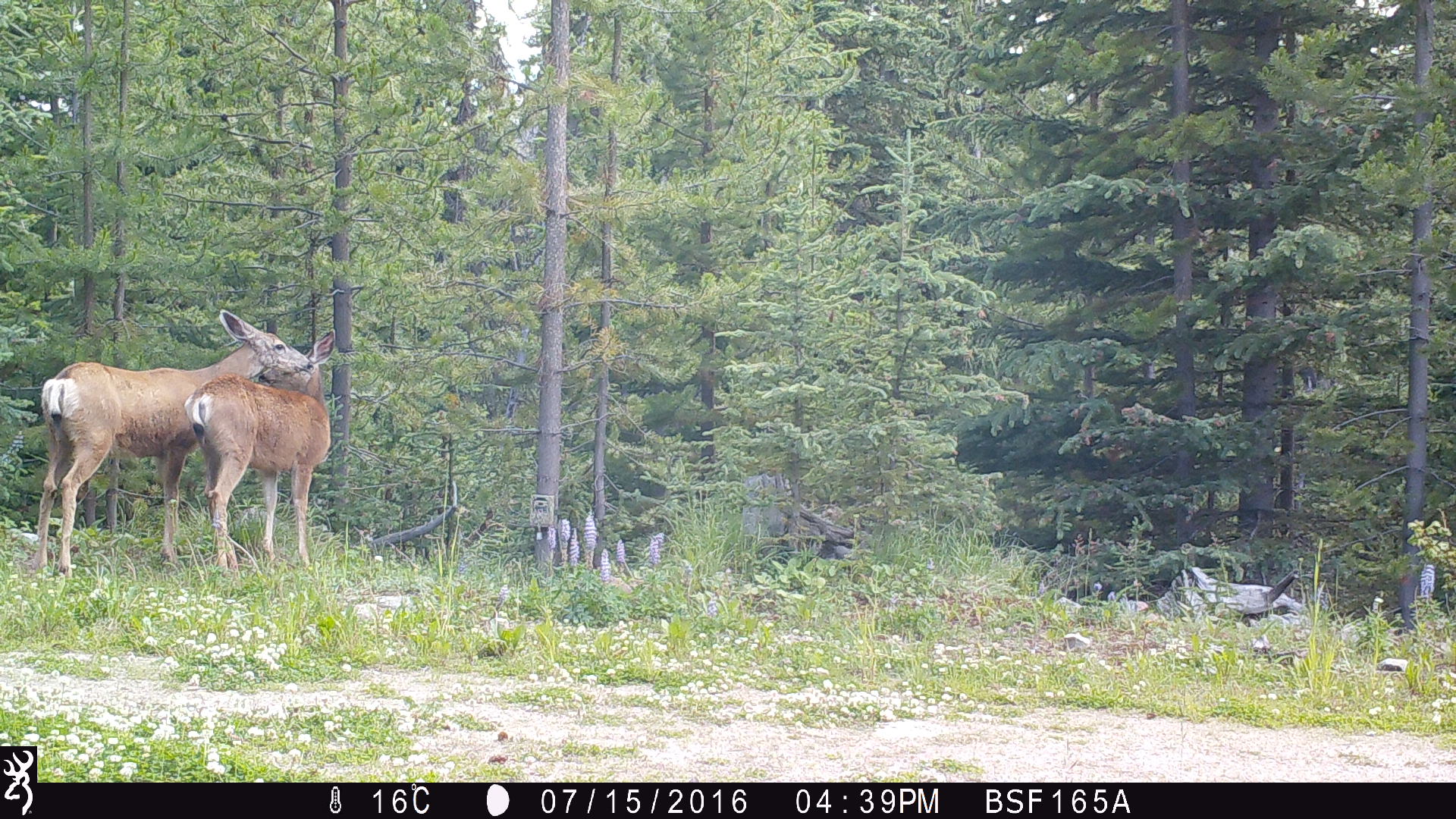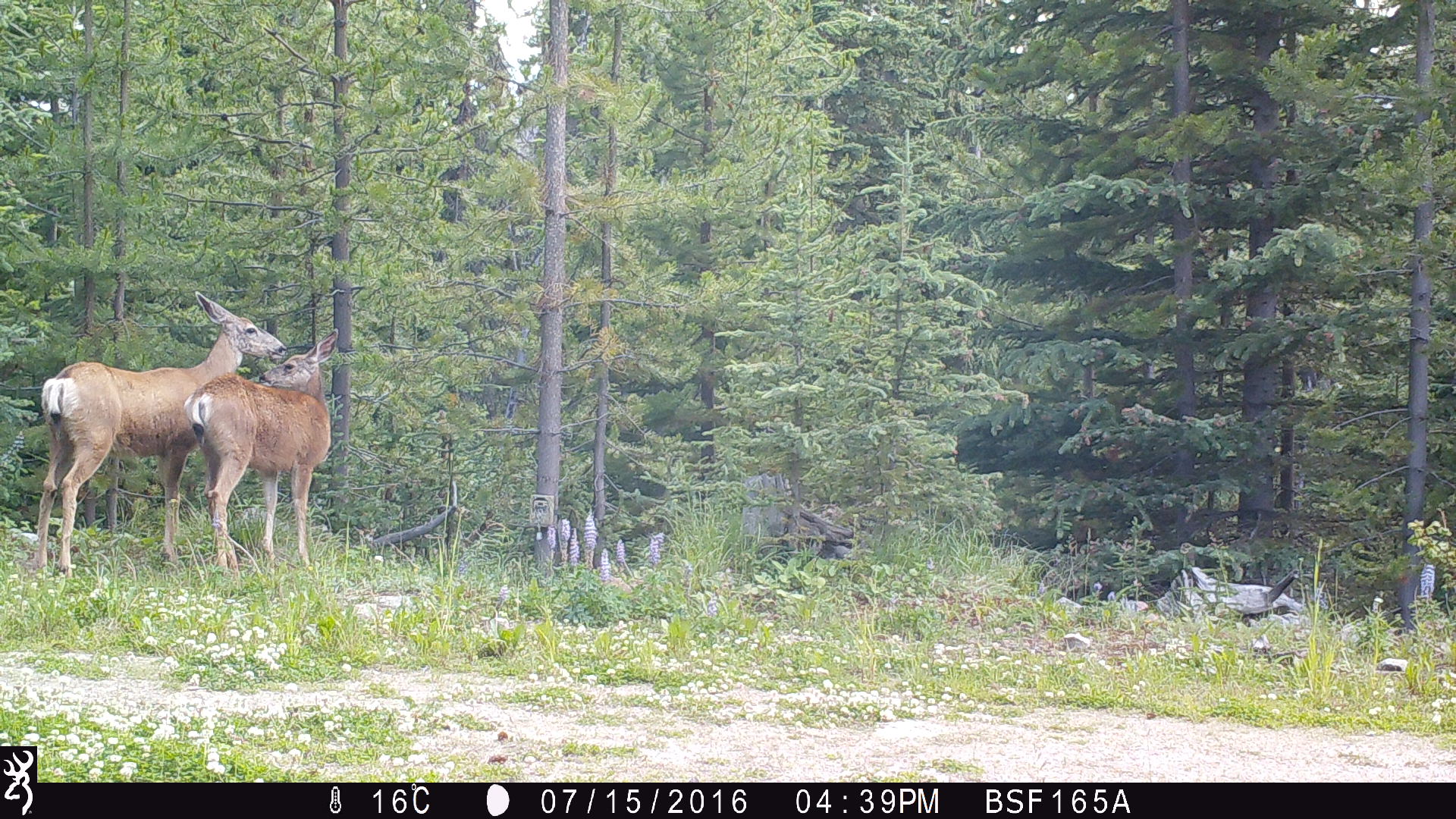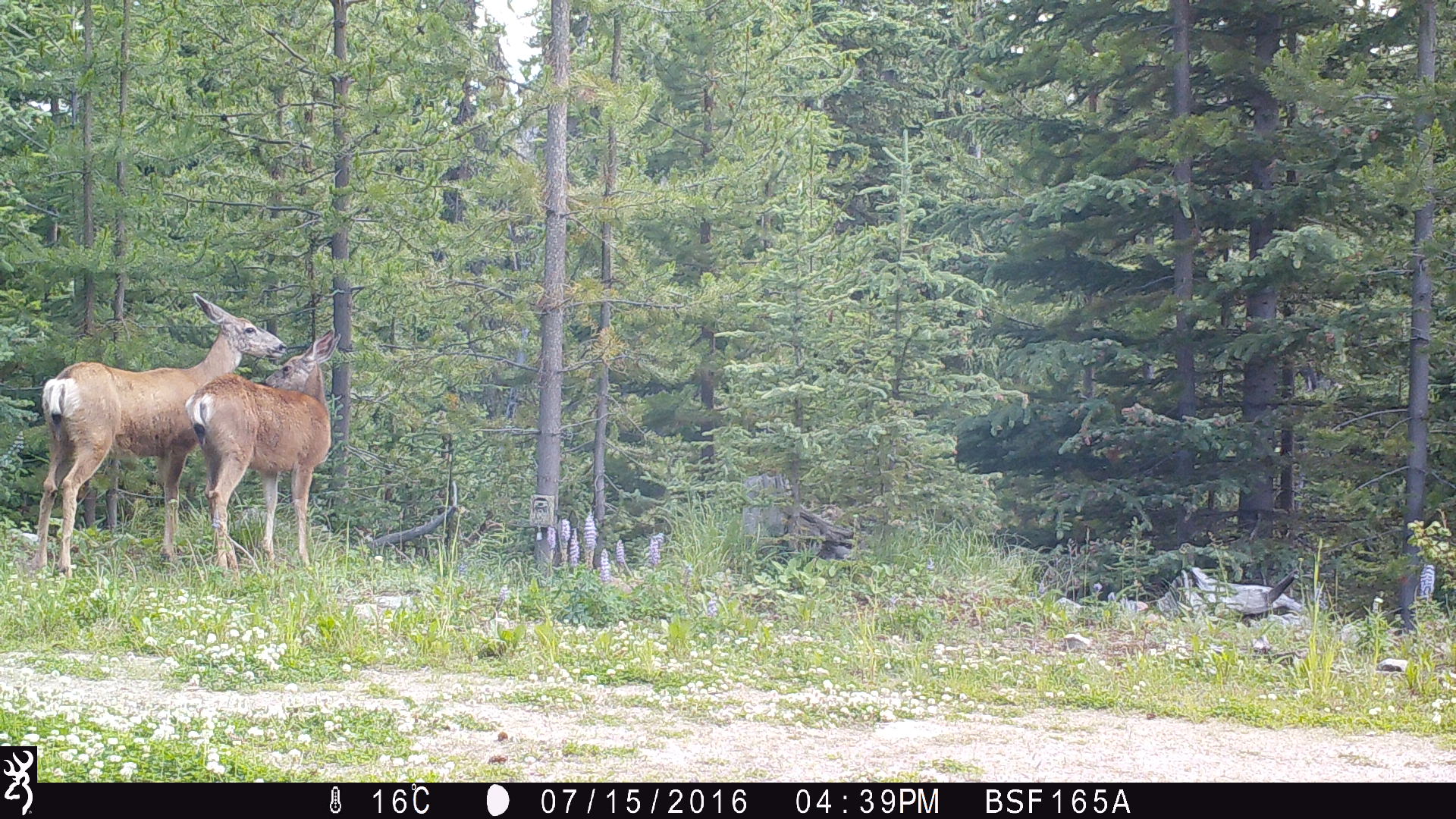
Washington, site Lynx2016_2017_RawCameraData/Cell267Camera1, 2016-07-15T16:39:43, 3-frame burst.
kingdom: Animalia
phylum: Chordata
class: Mammalia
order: Artiodactyla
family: Cervidae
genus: Odocoileus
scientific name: Odocoileus hemionus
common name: mule deer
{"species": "Odocoileus hemionus (mule deer)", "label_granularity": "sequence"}